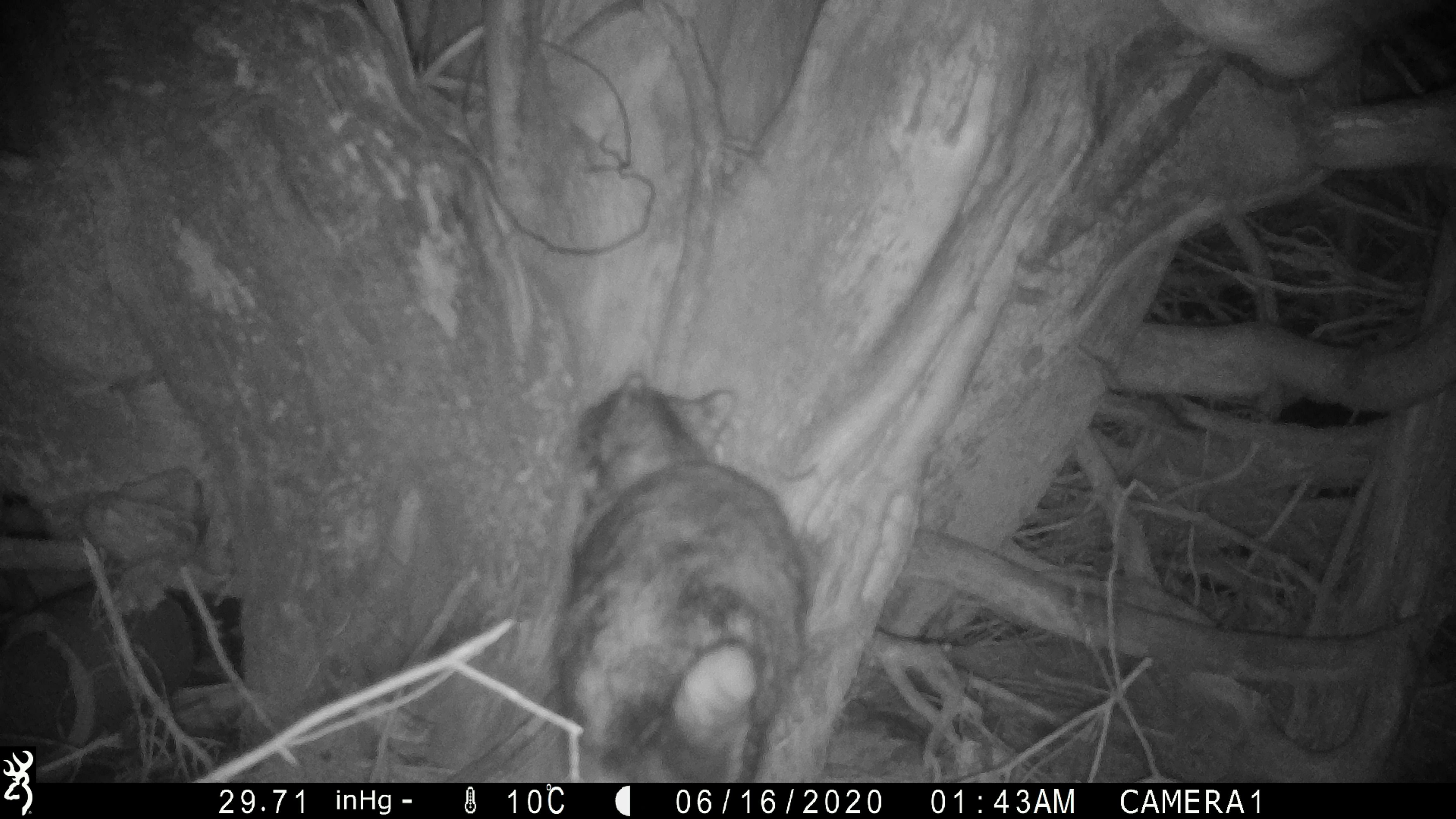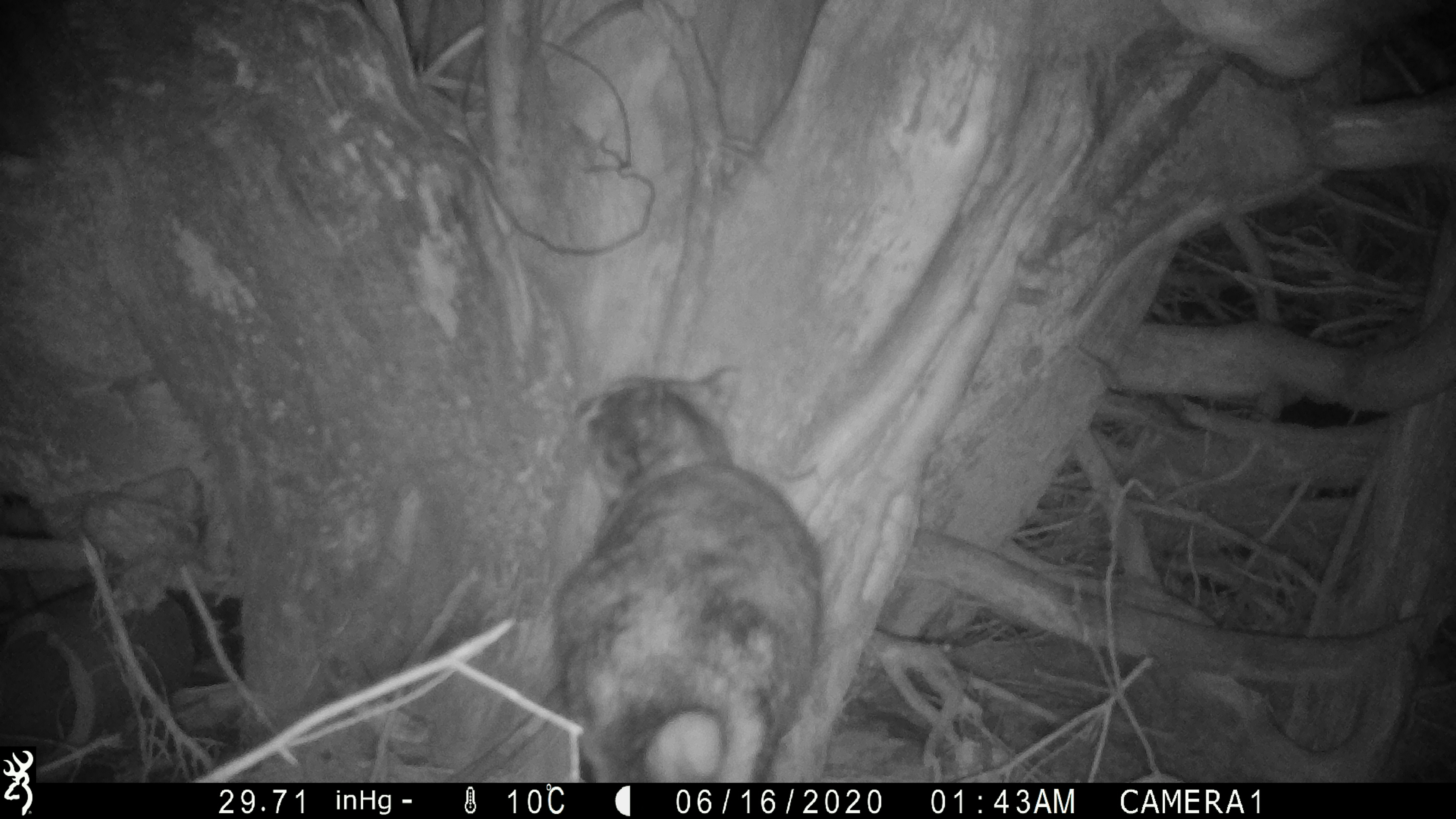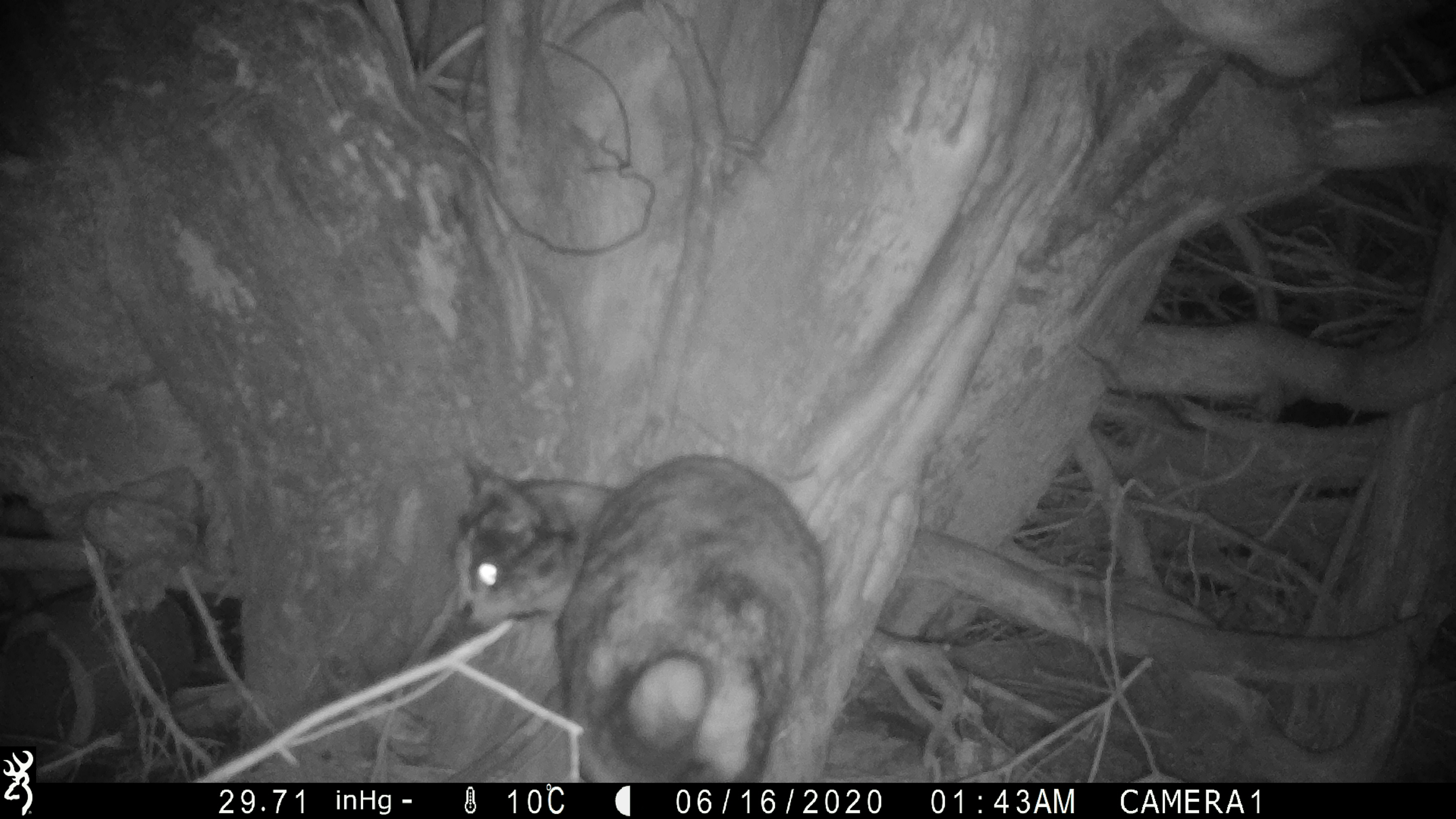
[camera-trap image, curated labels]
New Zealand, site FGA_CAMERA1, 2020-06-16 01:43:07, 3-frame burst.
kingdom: Animalia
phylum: Chordata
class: Mammalia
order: Carnivora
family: Felidae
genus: Felis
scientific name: Felis catus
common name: domestic cat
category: cat